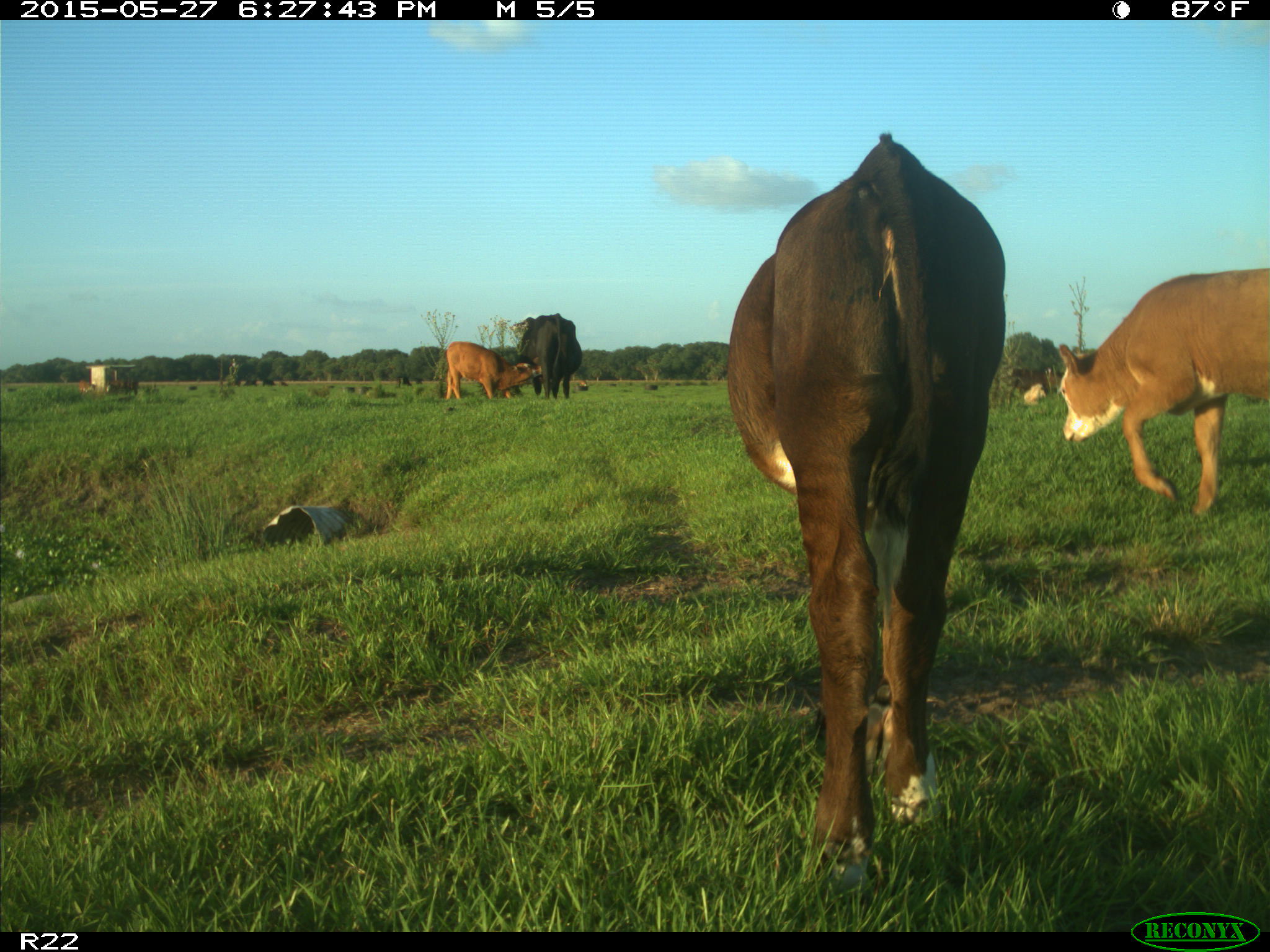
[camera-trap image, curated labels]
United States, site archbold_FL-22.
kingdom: Animalia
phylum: Chordata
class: Mammalia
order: Artiodactyla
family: Bovidae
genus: Bos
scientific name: Bos taurus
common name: domestic cow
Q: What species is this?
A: Bos taurus (domestic cow).